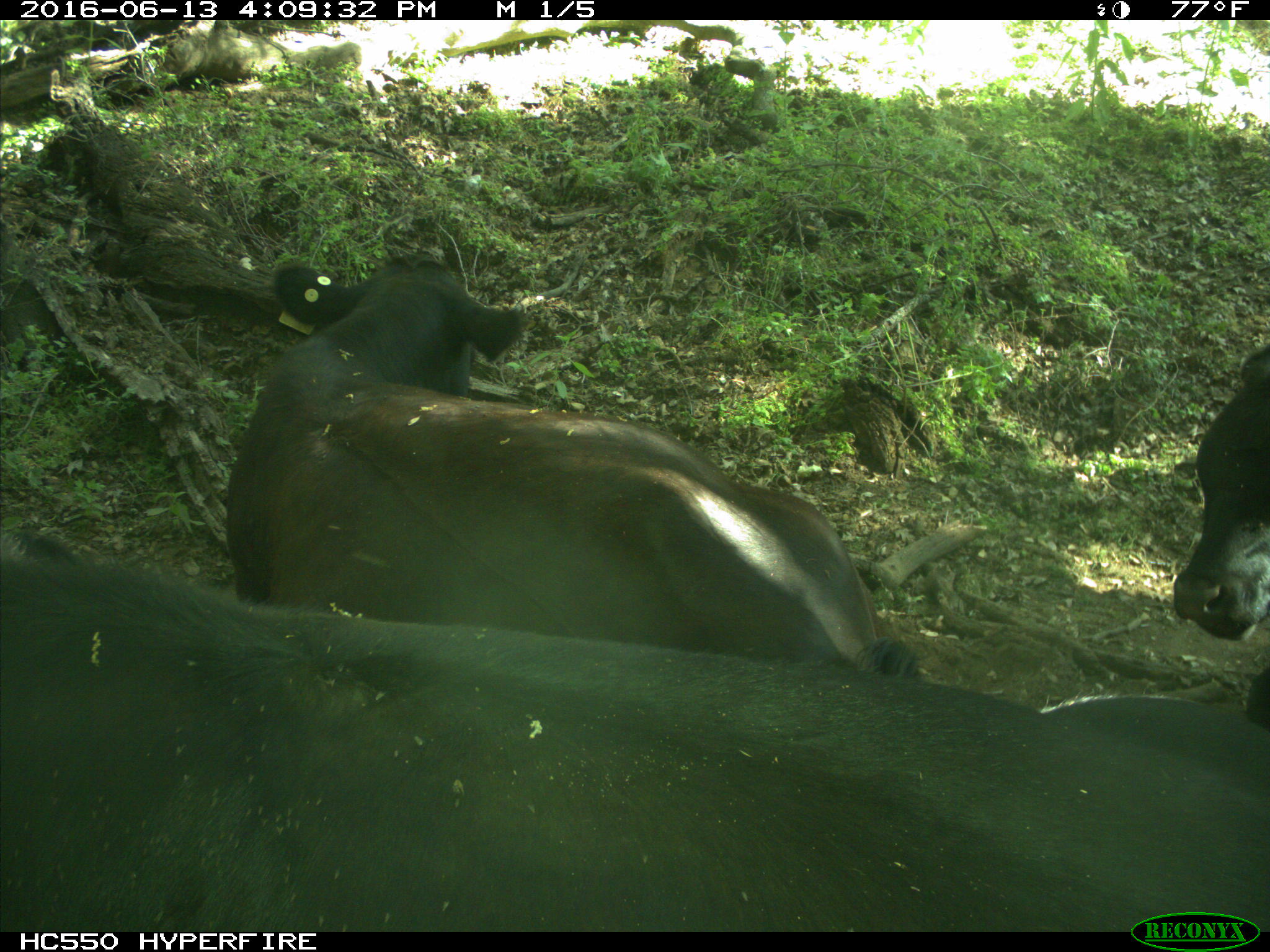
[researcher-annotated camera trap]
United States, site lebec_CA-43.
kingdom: Animalia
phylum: Chordata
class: Mammalia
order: Artiodactyla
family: Bovidae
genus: Bos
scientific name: Bos taurus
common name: domestic cow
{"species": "Bos taurus (domestic cow)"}